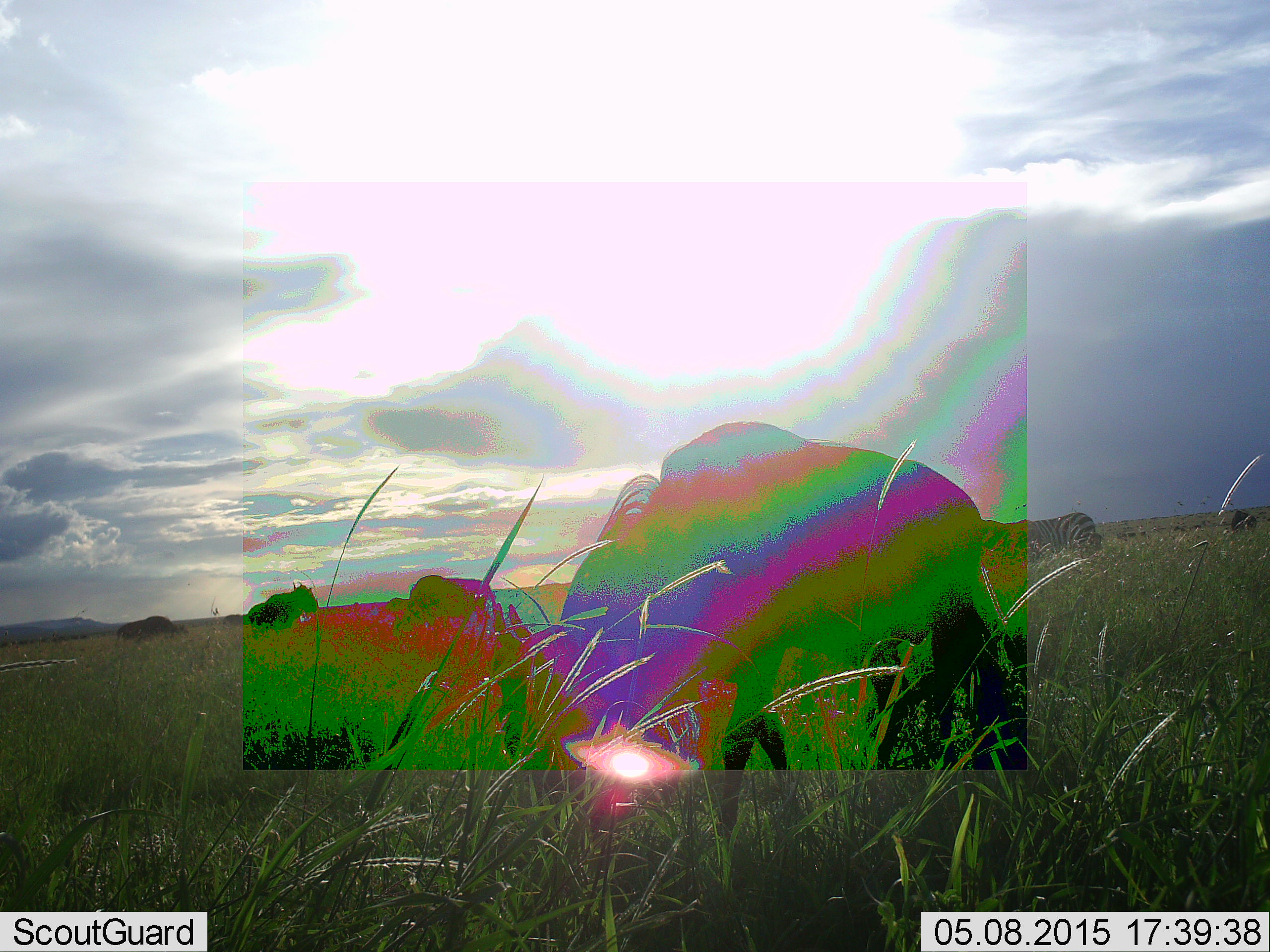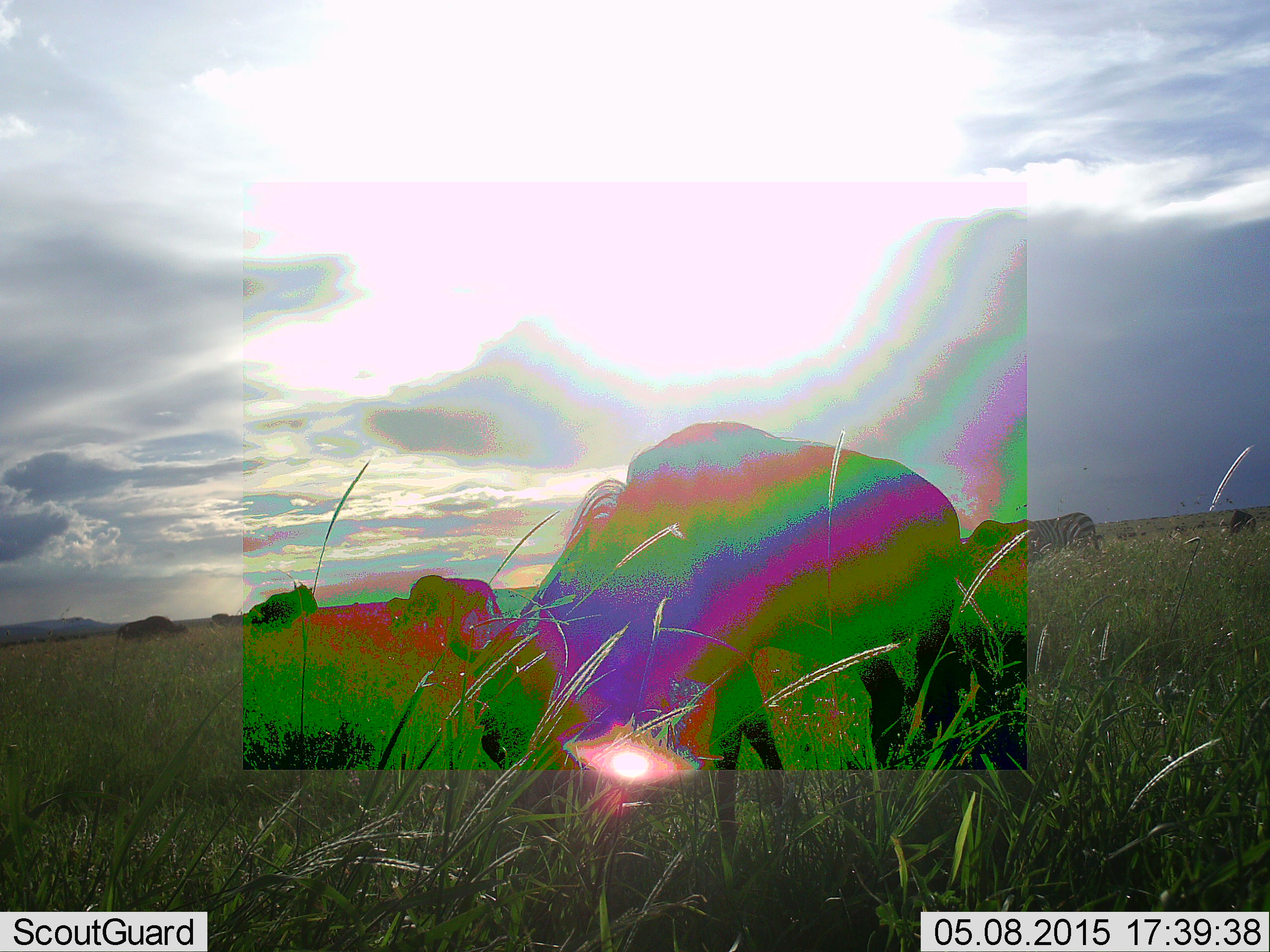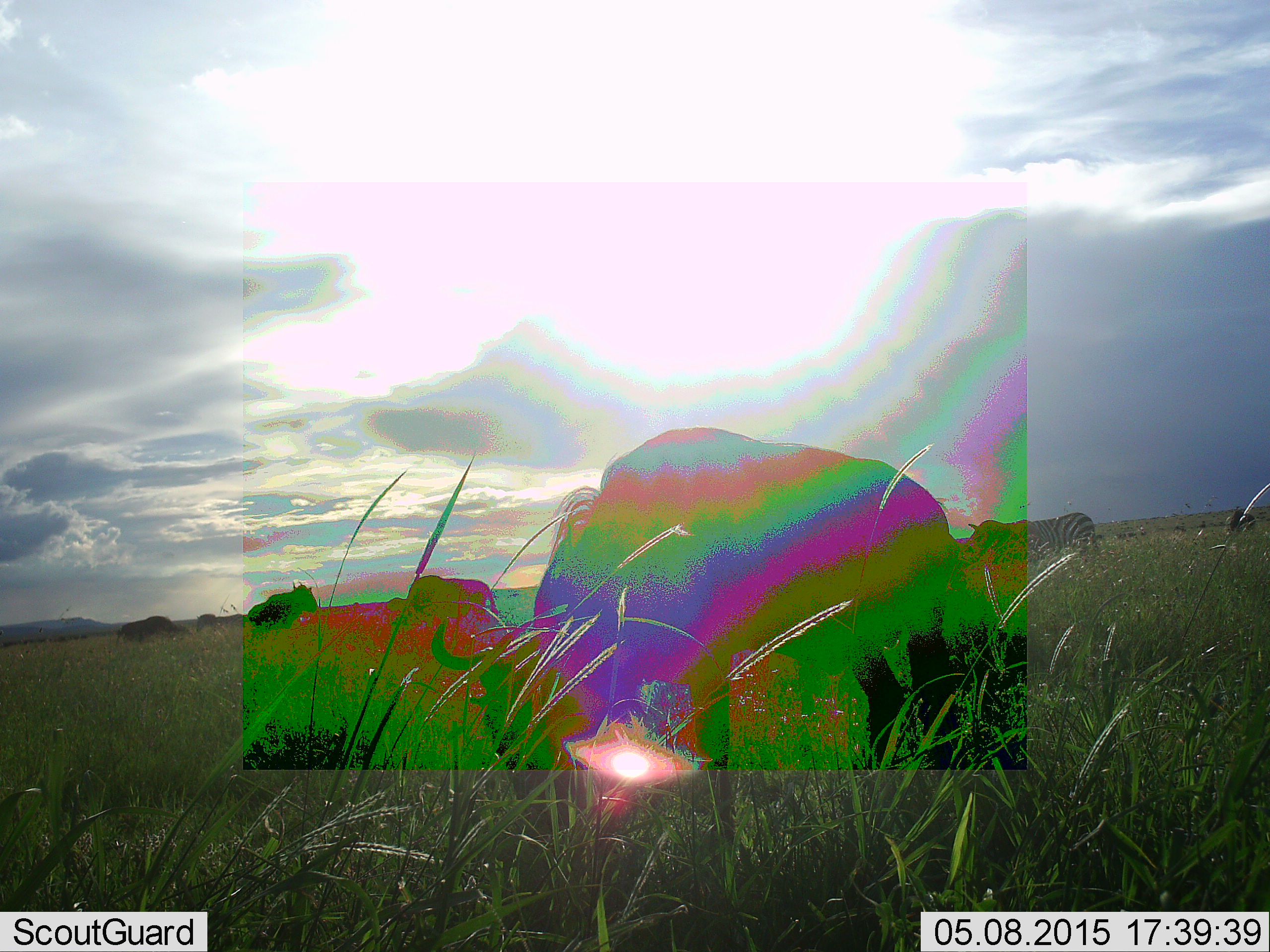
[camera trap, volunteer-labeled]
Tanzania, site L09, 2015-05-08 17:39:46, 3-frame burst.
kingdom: Animalia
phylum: Chordata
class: Mammalia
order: Artiodactyla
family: Bovidae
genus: Connochaetes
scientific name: Connochaetes taurinus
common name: blue wildebeest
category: wildebeest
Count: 5.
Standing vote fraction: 53%.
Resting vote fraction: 0%.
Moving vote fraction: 13%.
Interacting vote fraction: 0%.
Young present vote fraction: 0%.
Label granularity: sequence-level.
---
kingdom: Animalia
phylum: Chordata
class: Mammalia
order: Perissodactyla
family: Equidae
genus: Equus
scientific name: Equus quagga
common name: plains zebra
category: zebra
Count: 1.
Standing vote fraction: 36%.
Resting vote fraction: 0%.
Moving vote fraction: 9%.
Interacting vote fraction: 0%.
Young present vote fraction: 0%.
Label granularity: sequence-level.